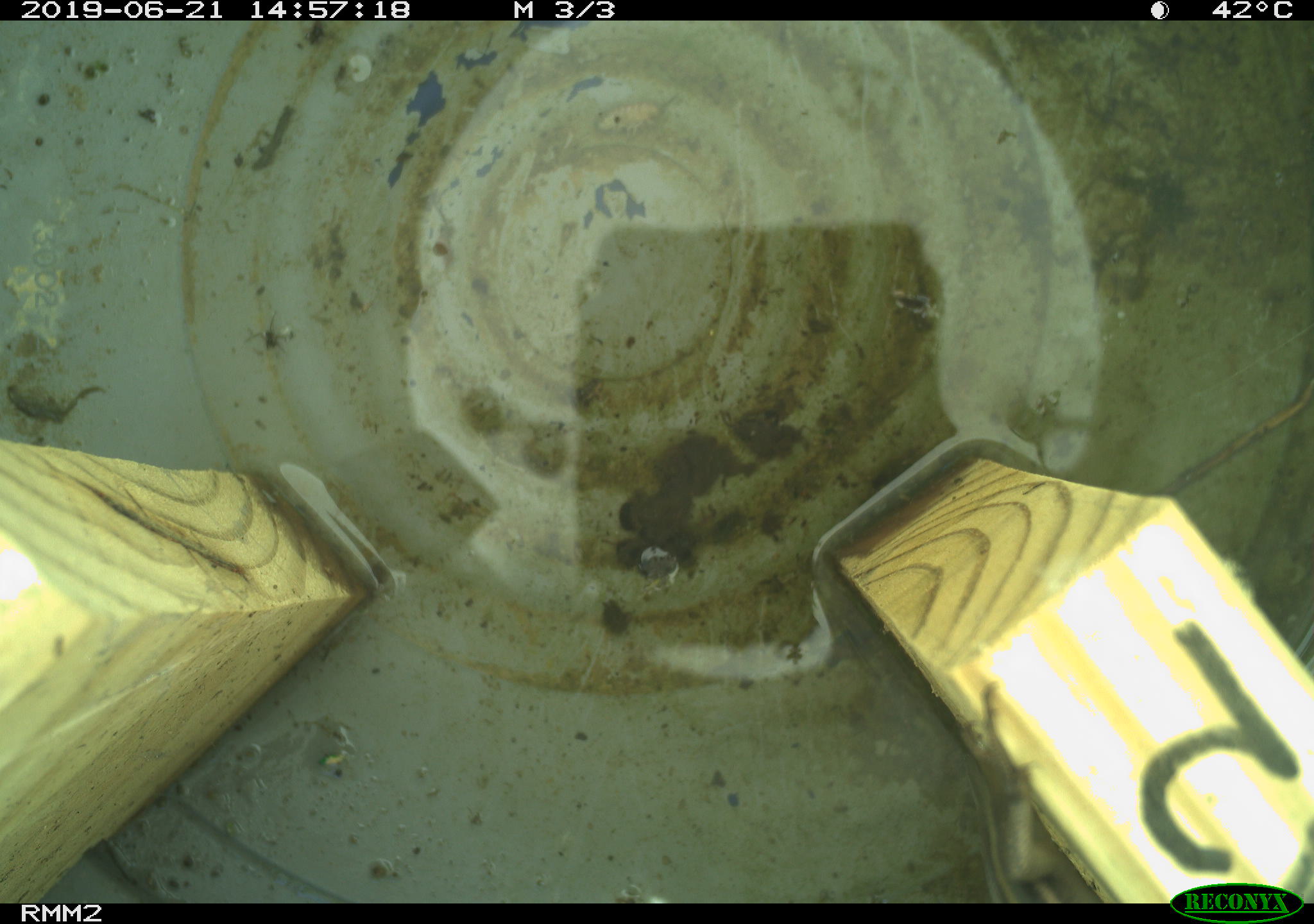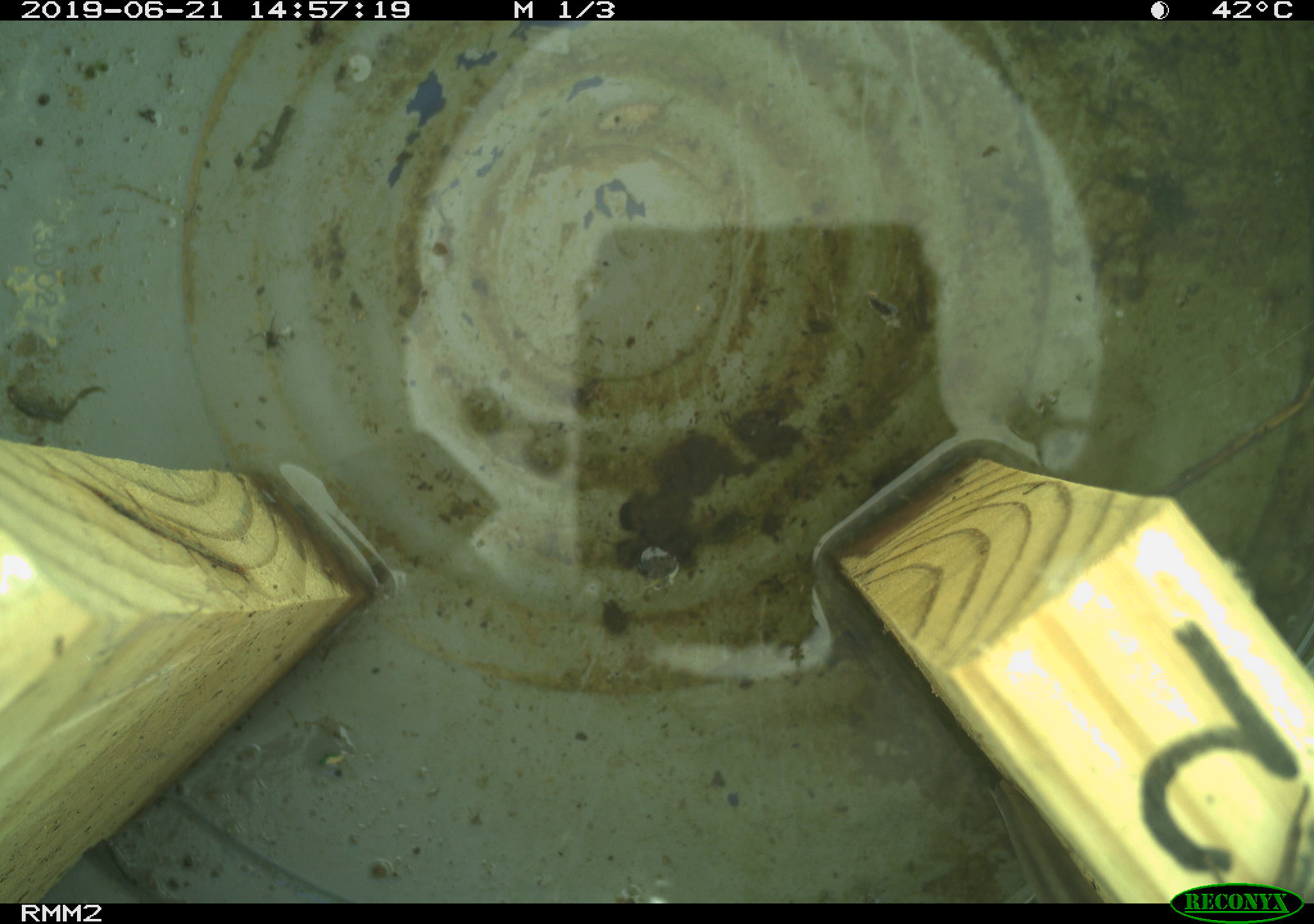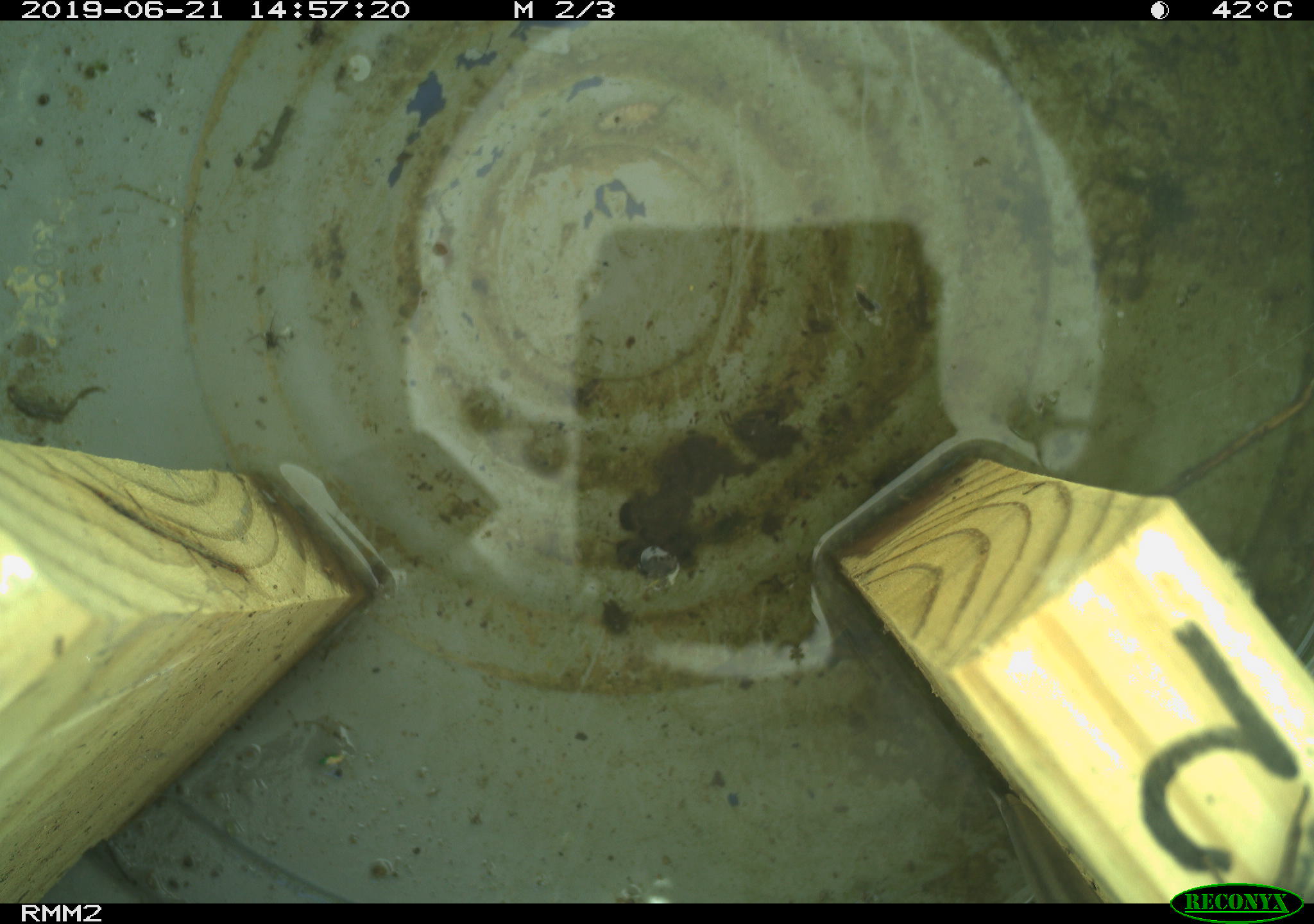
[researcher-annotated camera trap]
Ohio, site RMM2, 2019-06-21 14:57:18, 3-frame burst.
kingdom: Animalia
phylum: Chordata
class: Reptilia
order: Squamata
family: Scincidae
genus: Plestiodon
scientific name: Plestiodon fasciatus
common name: common five-lined skink